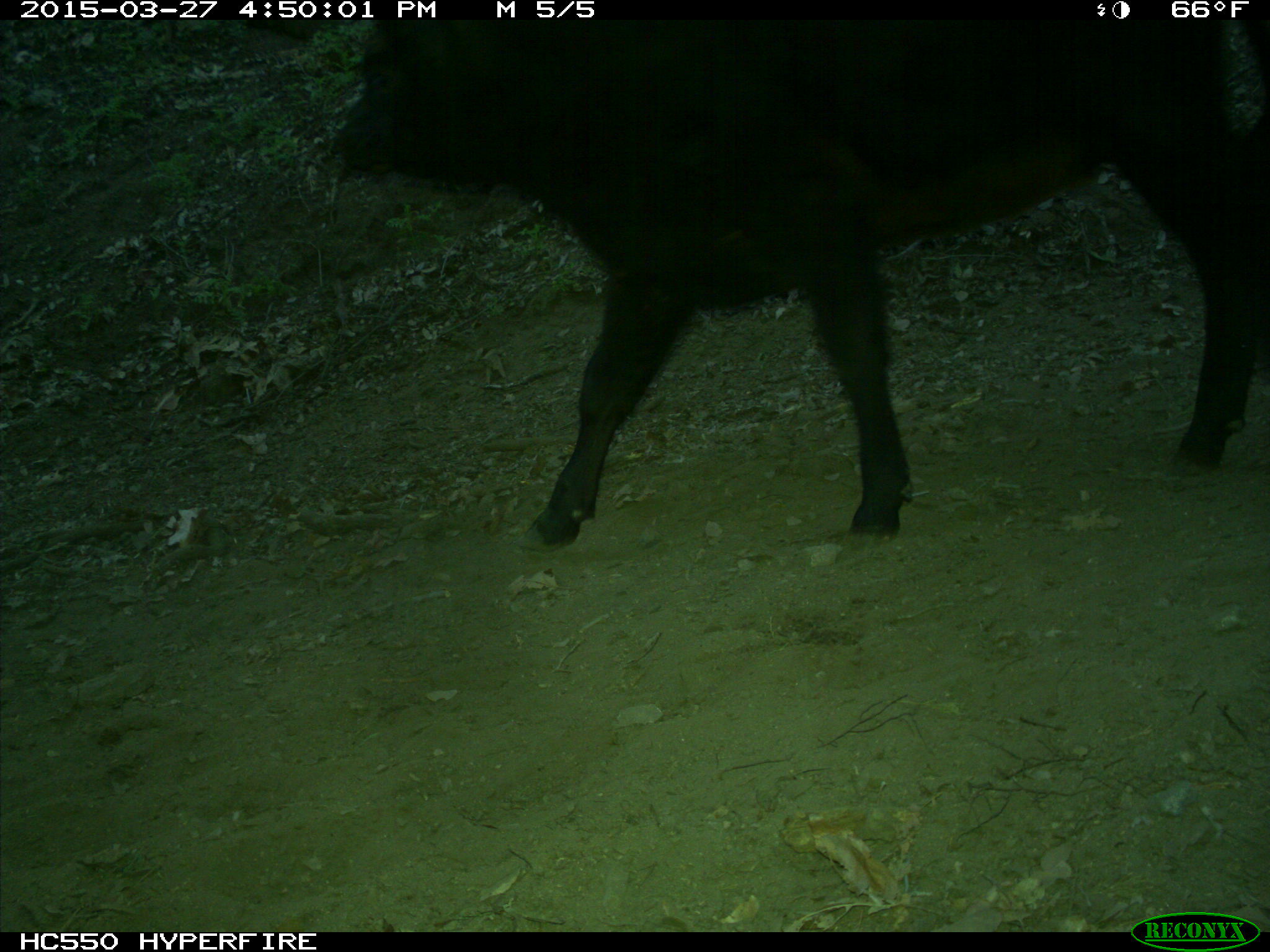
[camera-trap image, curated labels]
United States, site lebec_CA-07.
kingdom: Animalia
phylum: Chordata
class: Mammalia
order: Artiodactyla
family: Bovidae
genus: Bos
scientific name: Bos taurus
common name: domestic cow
Bos taurus (domestic cow).